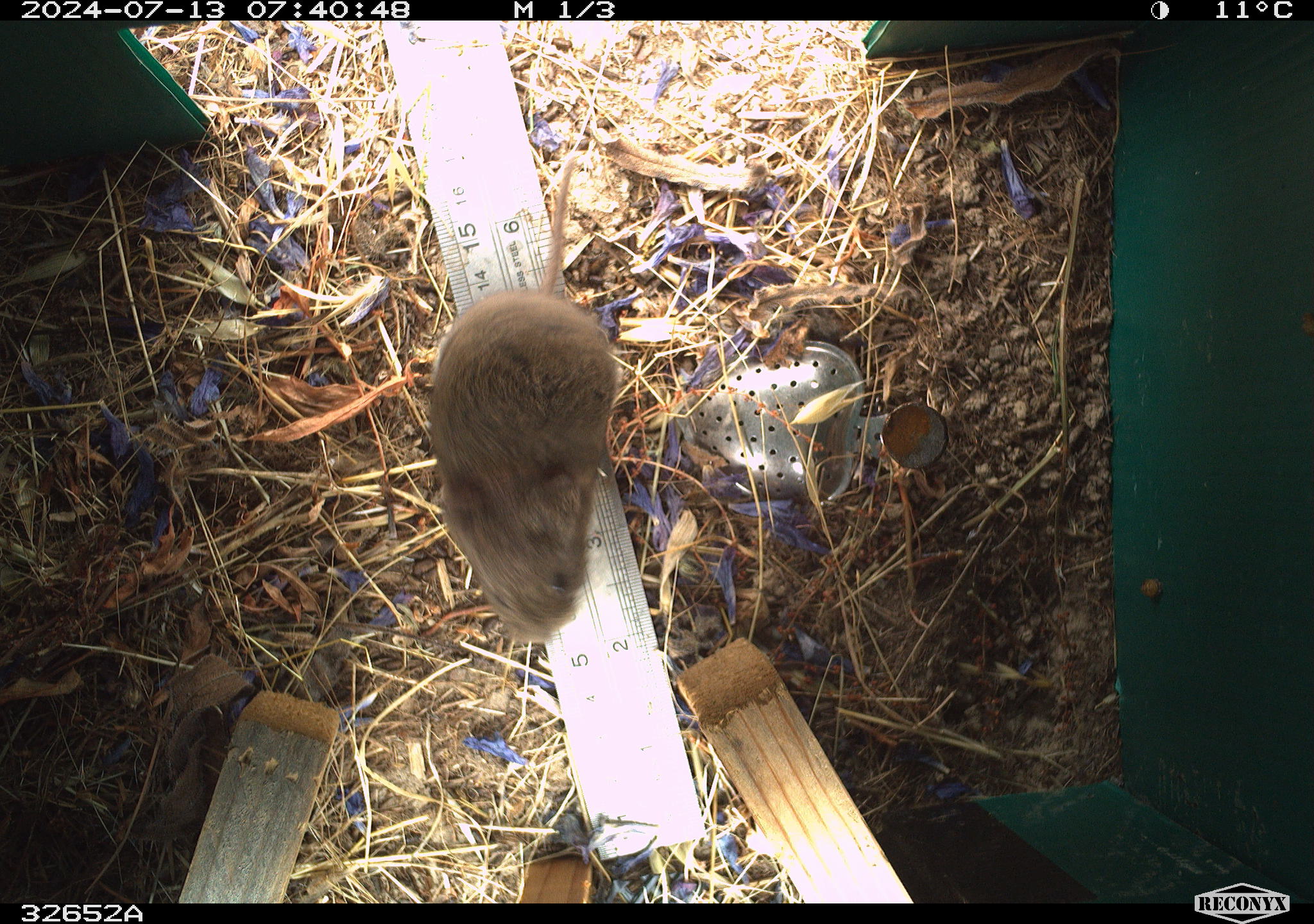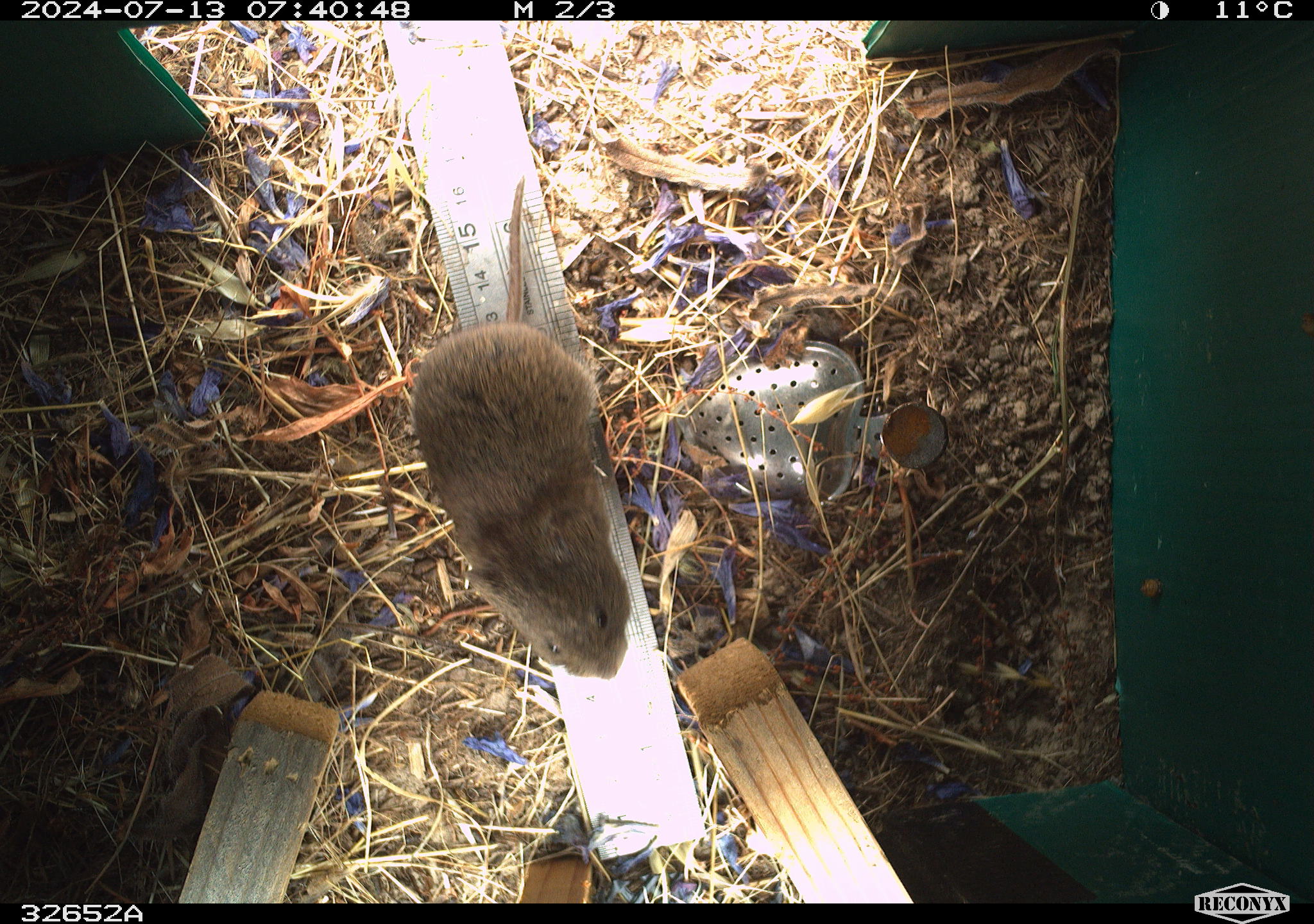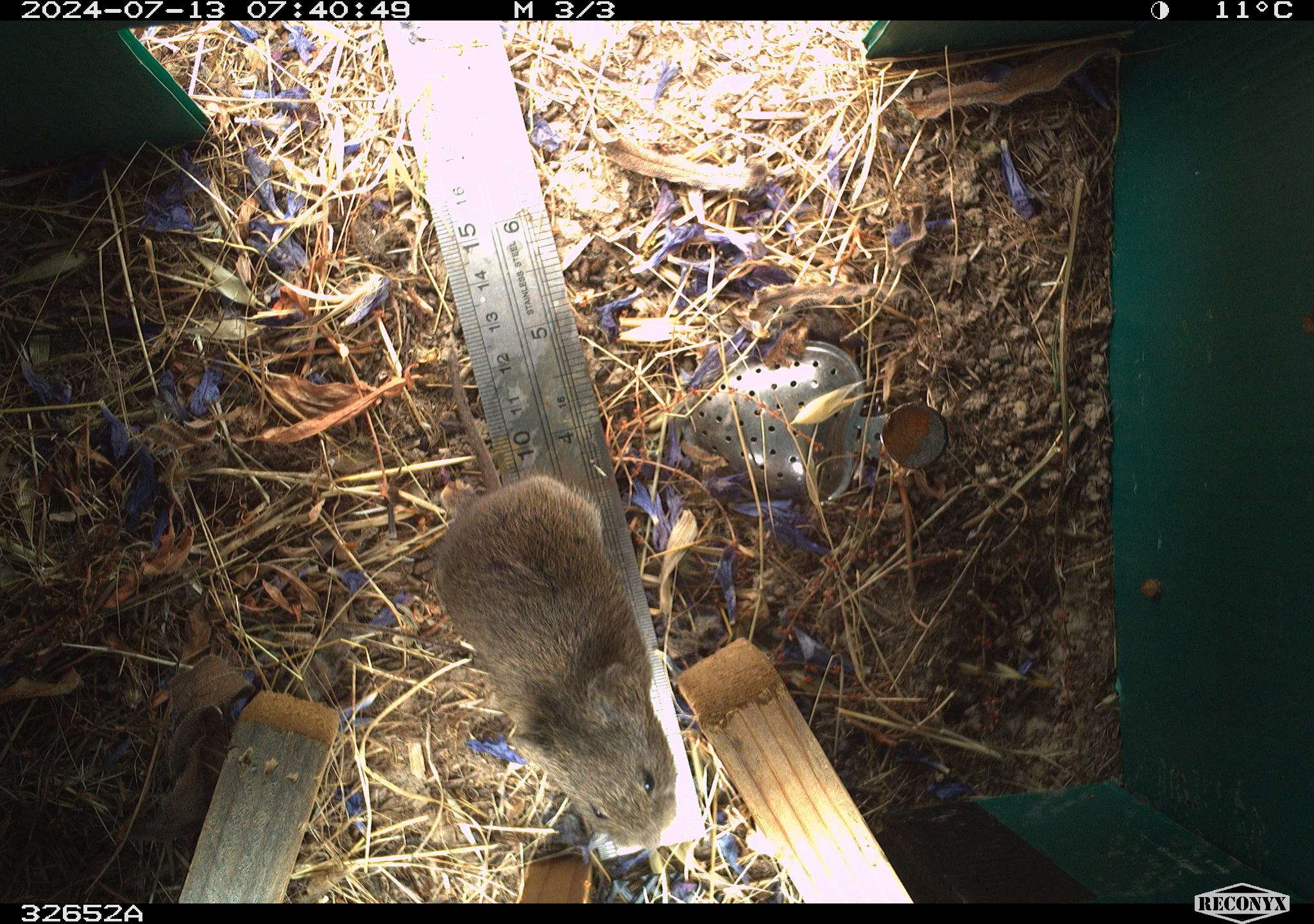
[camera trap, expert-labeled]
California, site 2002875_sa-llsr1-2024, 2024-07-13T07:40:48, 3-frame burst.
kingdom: Animalia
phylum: Chordata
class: Mammalia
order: Rodentia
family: Cricetidae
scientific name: Arvicolinae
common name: voles, lemmings, and muskrats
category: arvicolinae subfamily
Arvicolinae subfamily (voles, lemmings, and muskrats) (Arvicolinae).